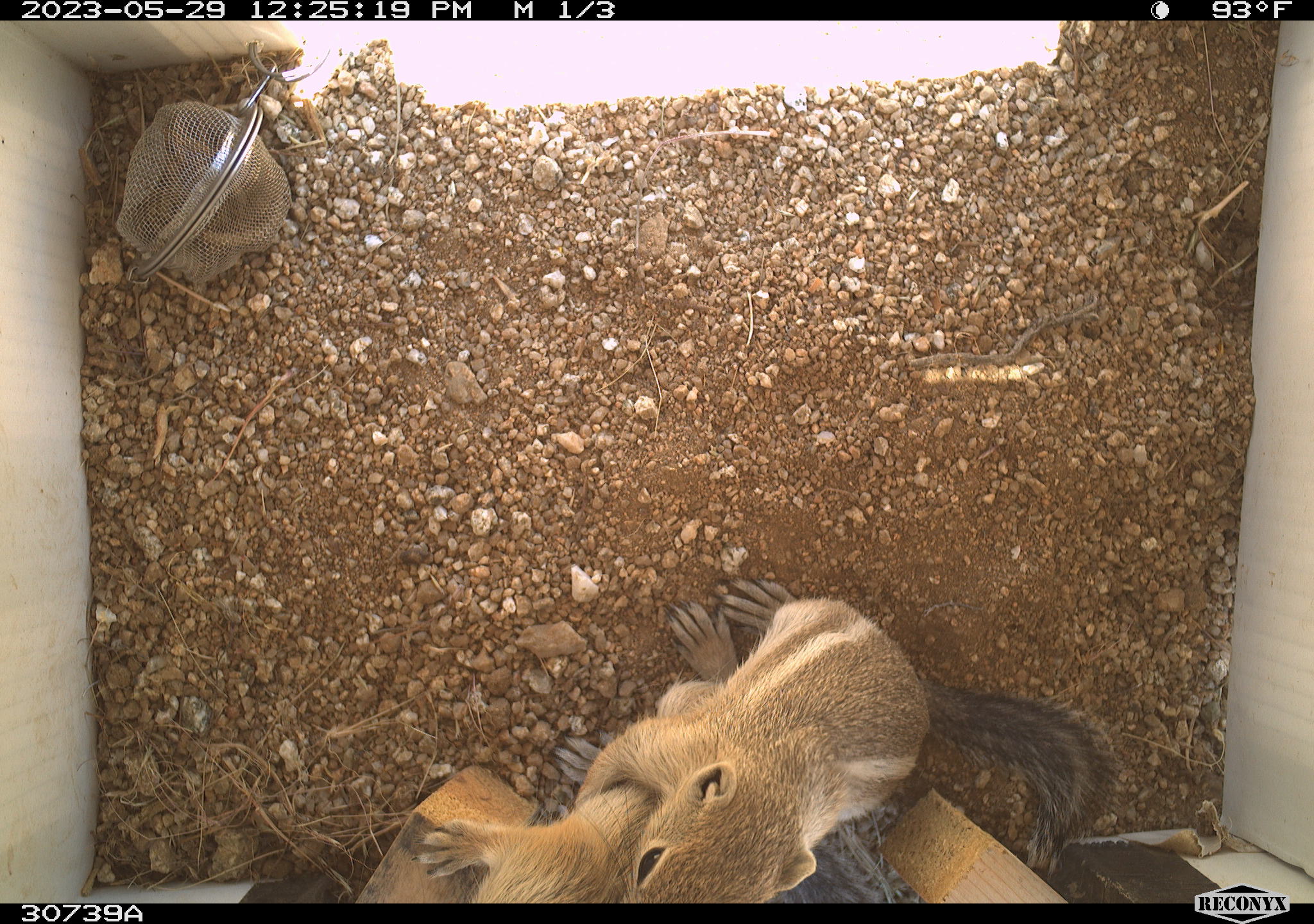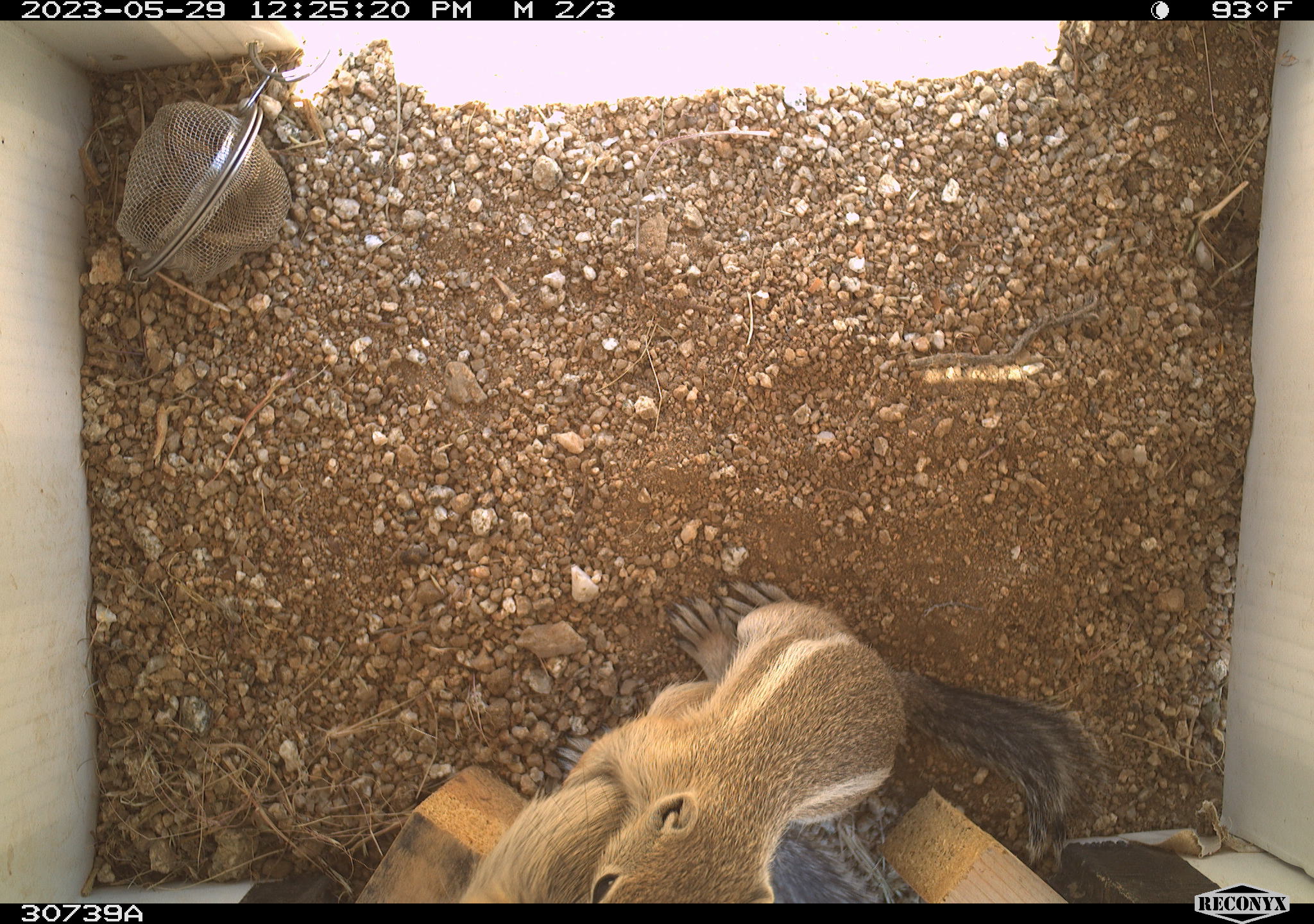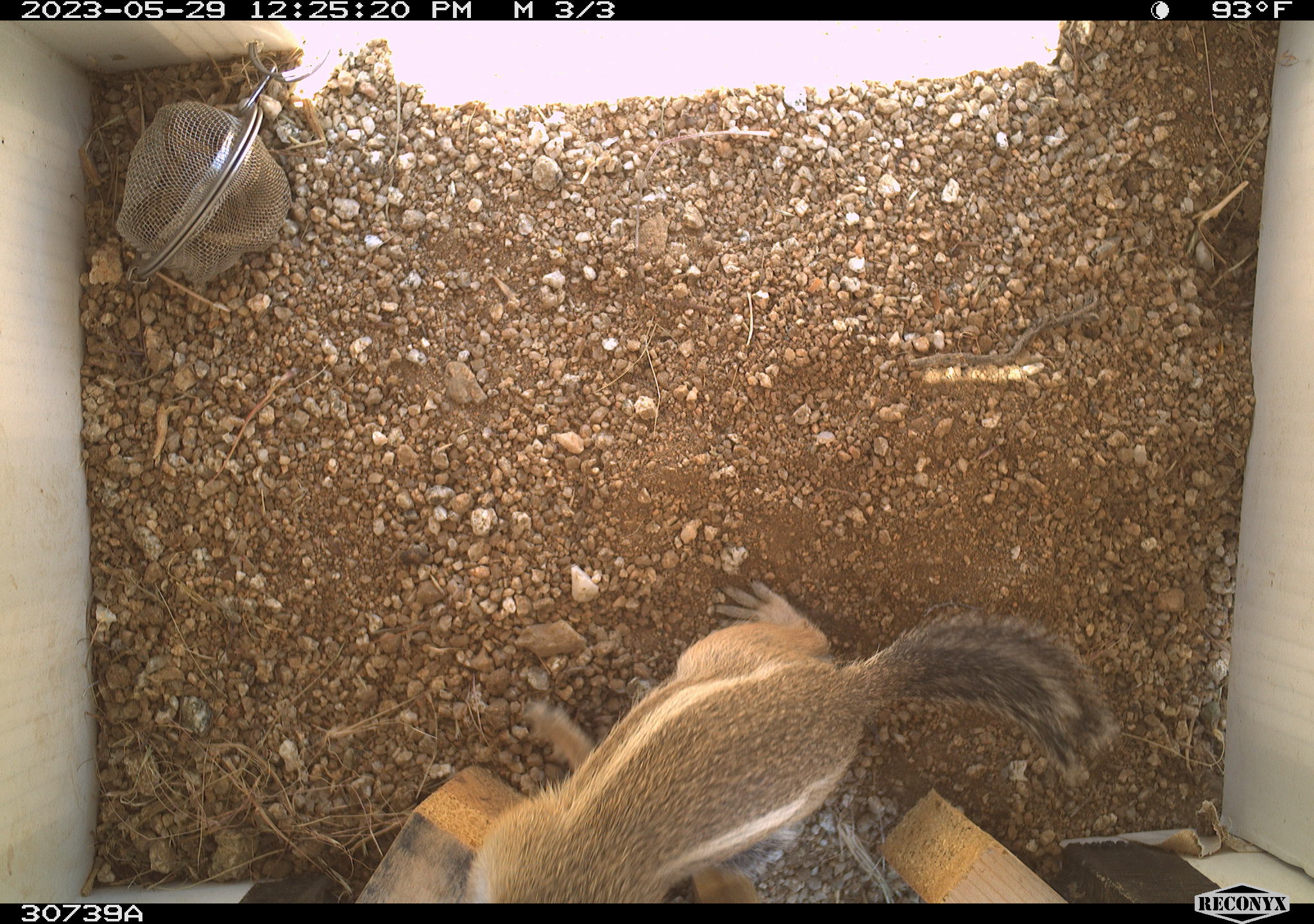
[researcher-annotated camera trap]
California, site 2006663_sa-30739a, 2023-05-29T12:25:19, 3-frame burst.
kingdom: Animalia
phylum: Chordata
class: Mammalia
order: Rodentia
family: Sciuridae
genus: Ammospermophilus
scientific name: Ammospermophilus leucurus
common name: white-tailed antelope squirrel